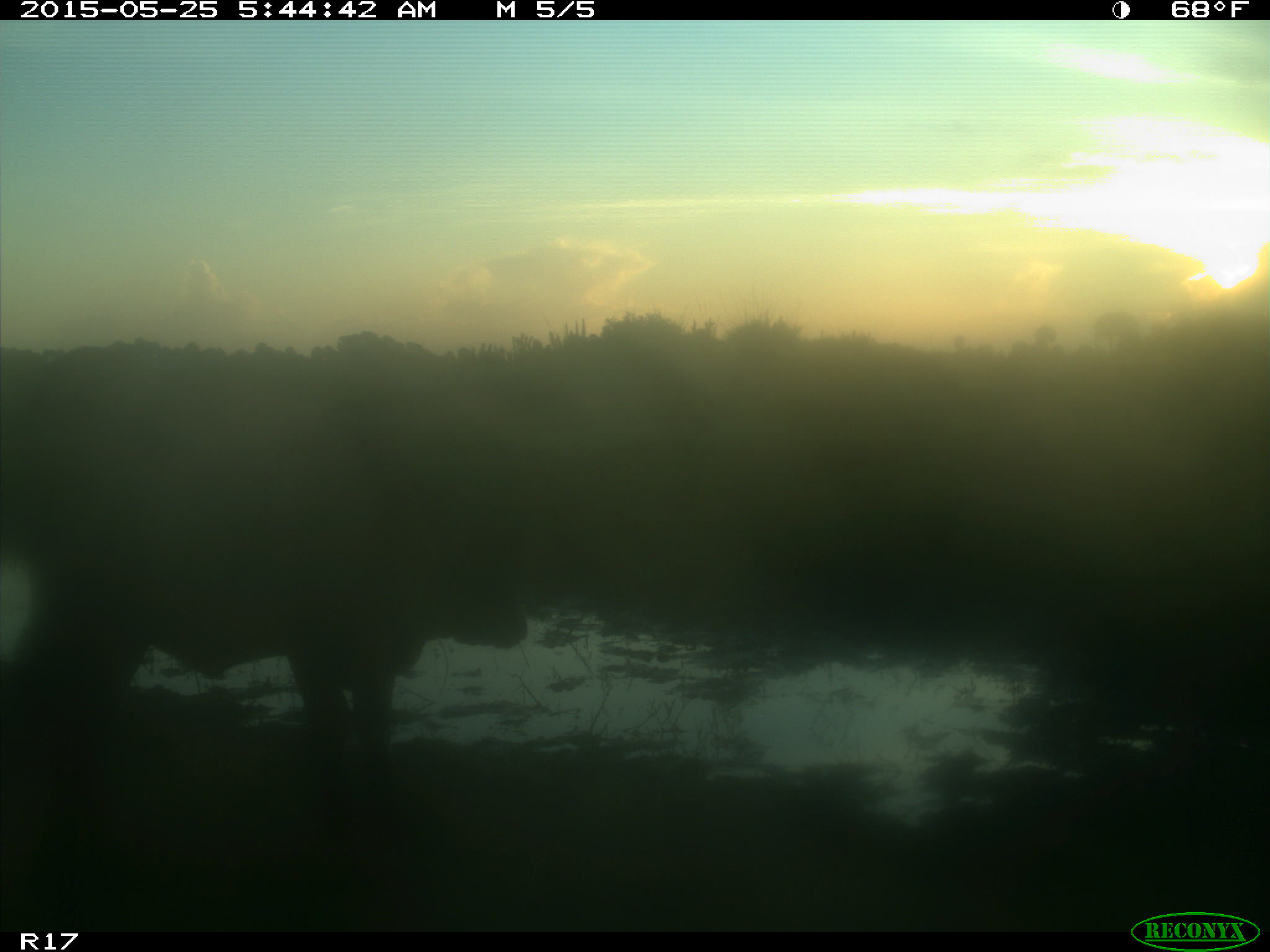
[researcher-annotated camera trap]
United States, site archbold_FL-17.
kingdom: Animalia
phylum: Chordata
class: Mammalia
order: Artiodactyla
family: Bovidae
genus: Bos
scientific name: Bos taurus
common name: domestic cow